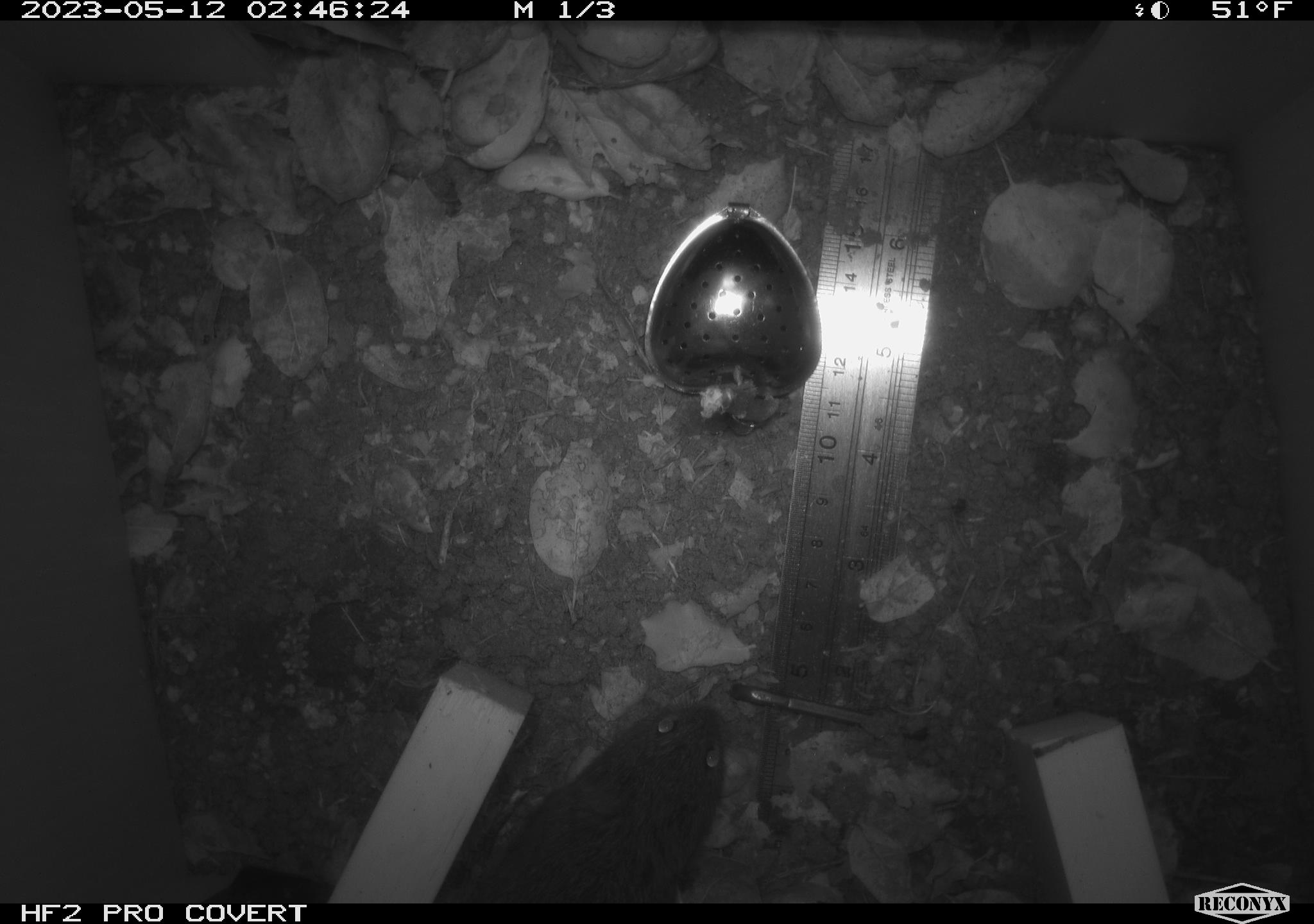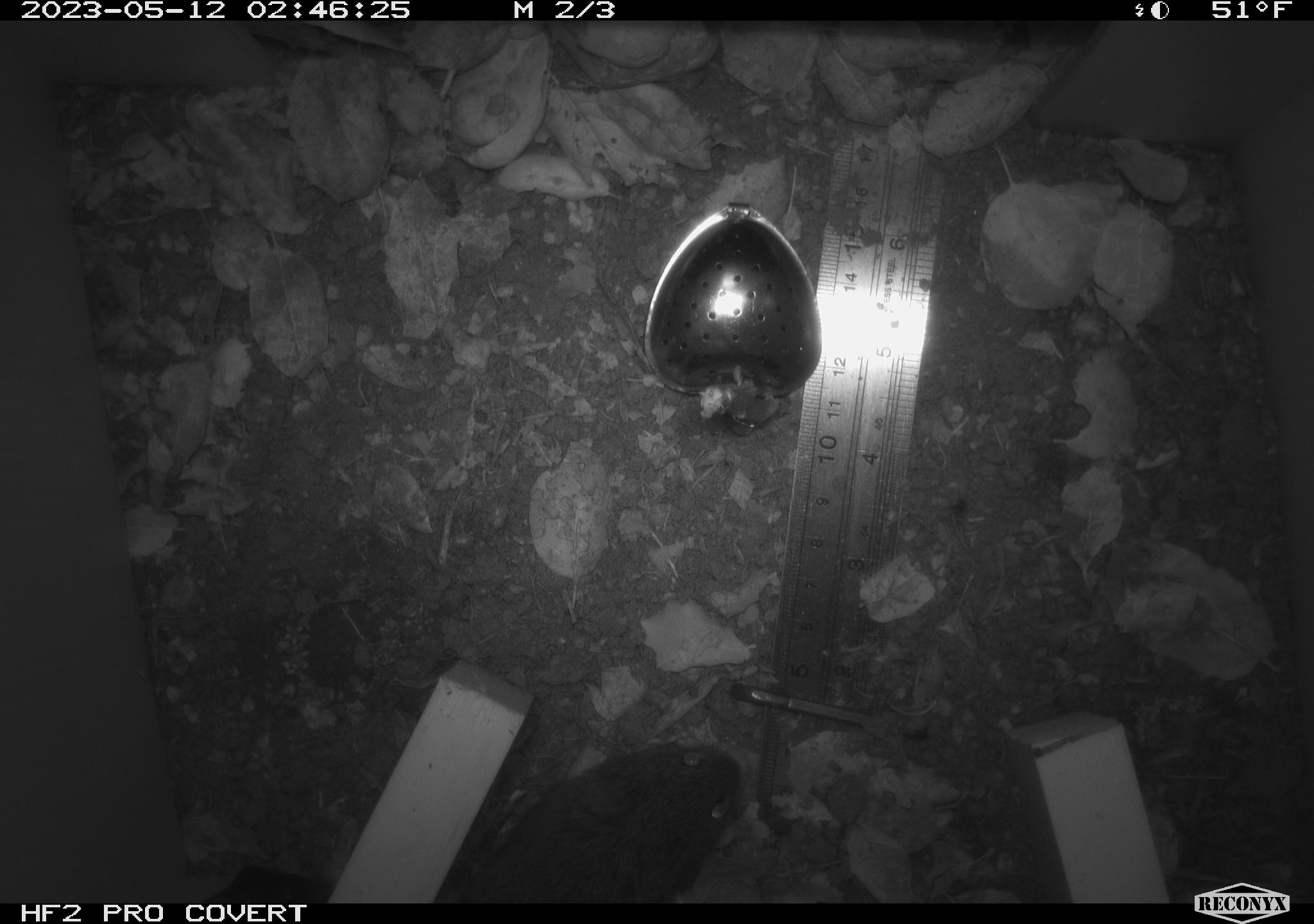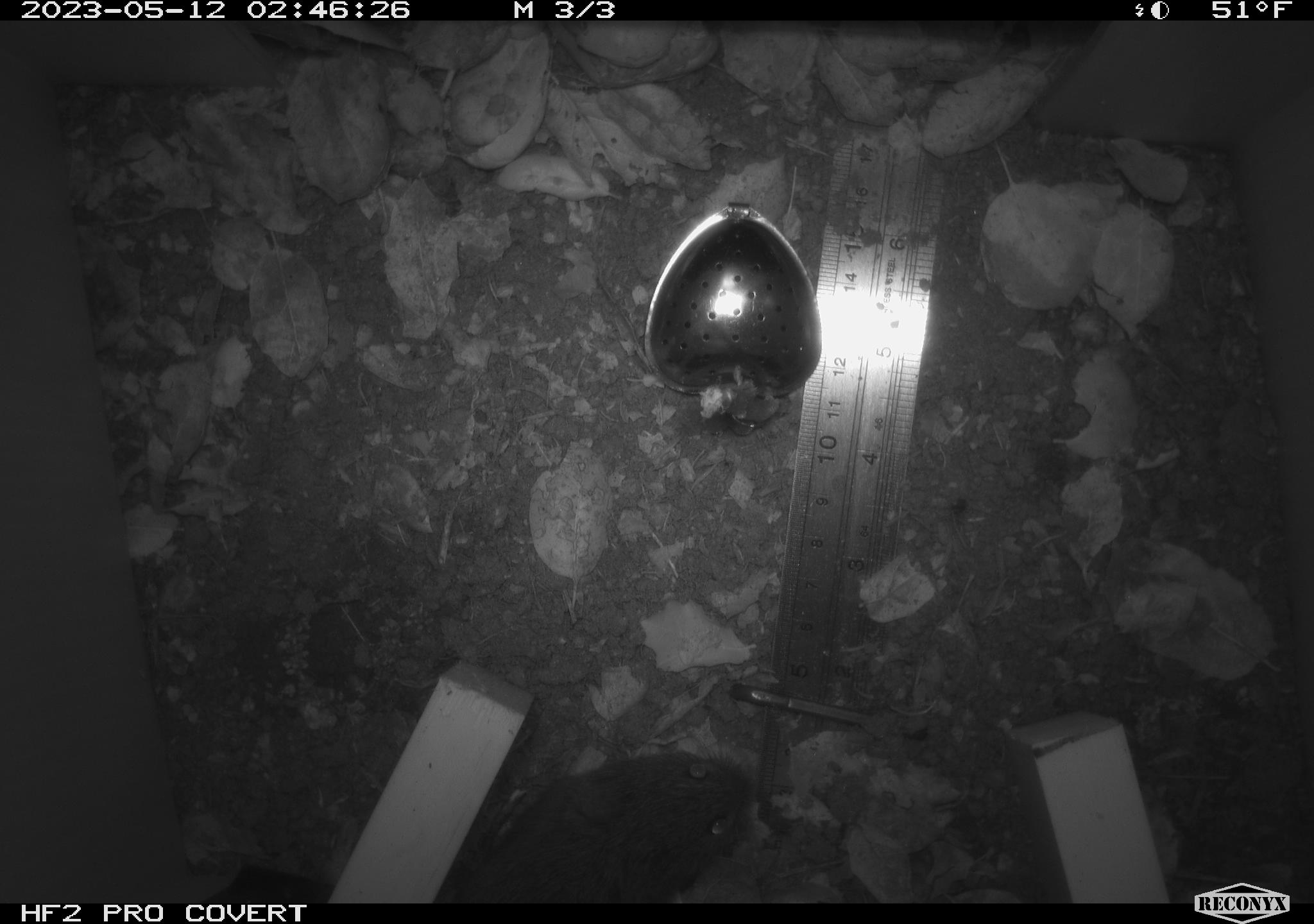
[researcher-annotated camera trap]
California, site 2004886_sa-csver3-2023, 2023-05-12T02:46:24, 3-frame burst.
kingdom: Animalia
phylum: Chordata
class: Mammalia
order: Rodentia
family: Cricetidae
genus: Microtus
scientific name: Microtus californicus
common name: california vole